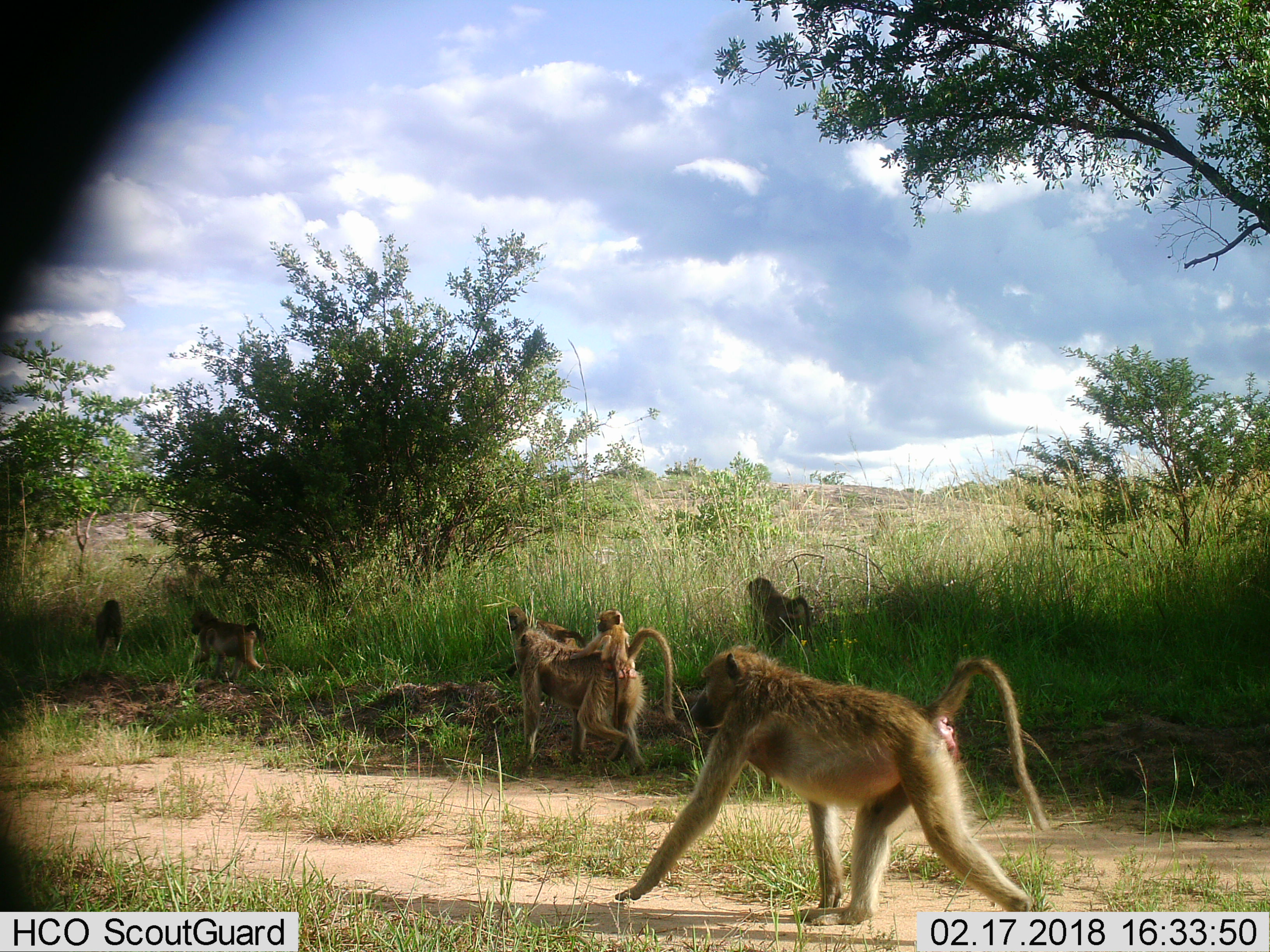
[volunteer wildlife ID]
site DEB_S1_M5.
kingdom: Animalia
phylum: Chordata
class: Mammalia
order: Primates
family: Cercopithecidae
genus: Papio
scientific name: Papio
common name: baboon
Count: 7.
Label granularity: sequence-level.